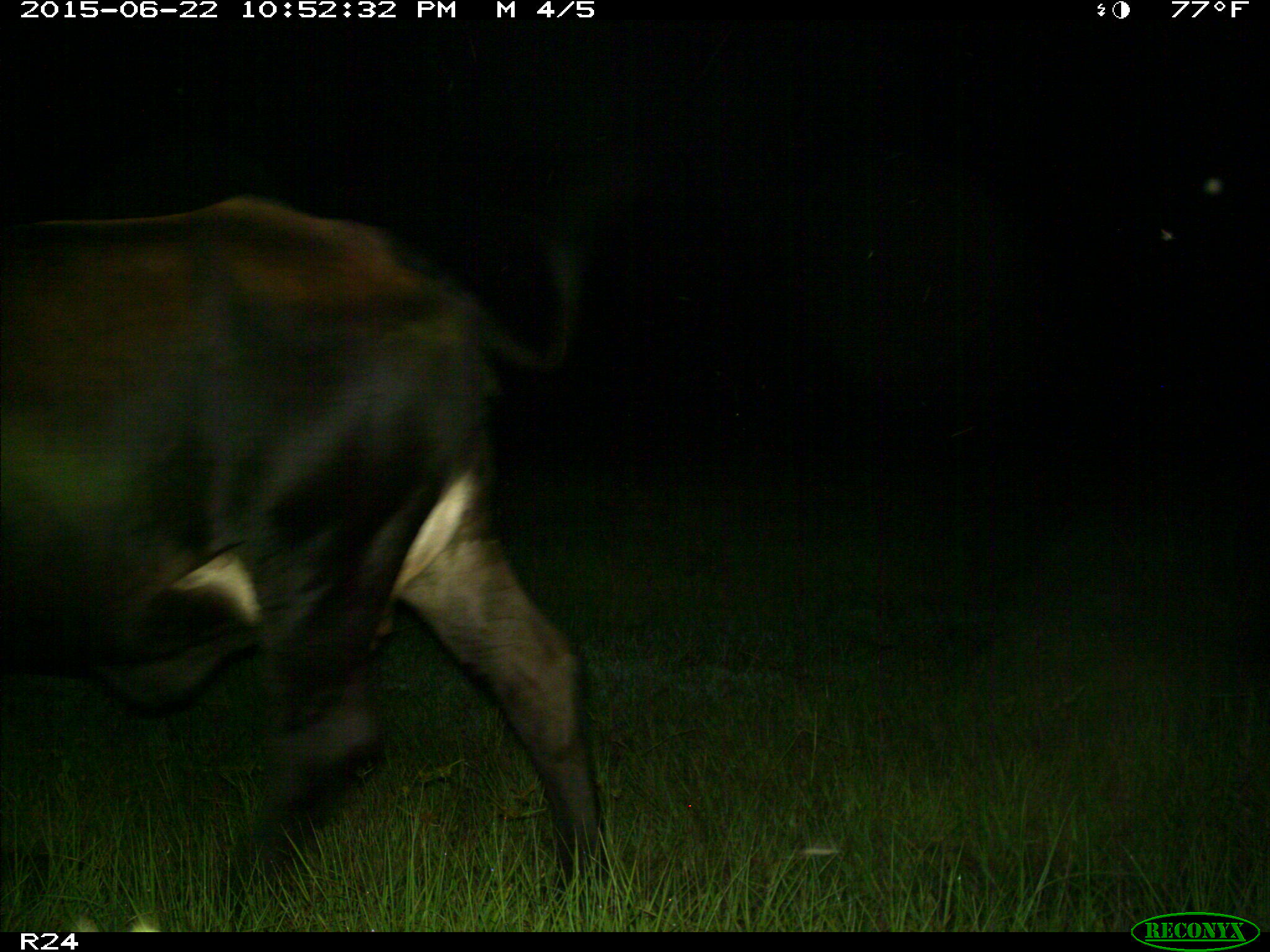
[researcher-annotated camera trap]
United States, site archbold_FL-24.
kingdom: Animalia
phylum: Chordata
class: Mammalia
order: Artiodactyla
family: Bovidae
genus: Bos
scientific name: Bos taurus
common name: domestic cow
Bos taurus (domestic cow).